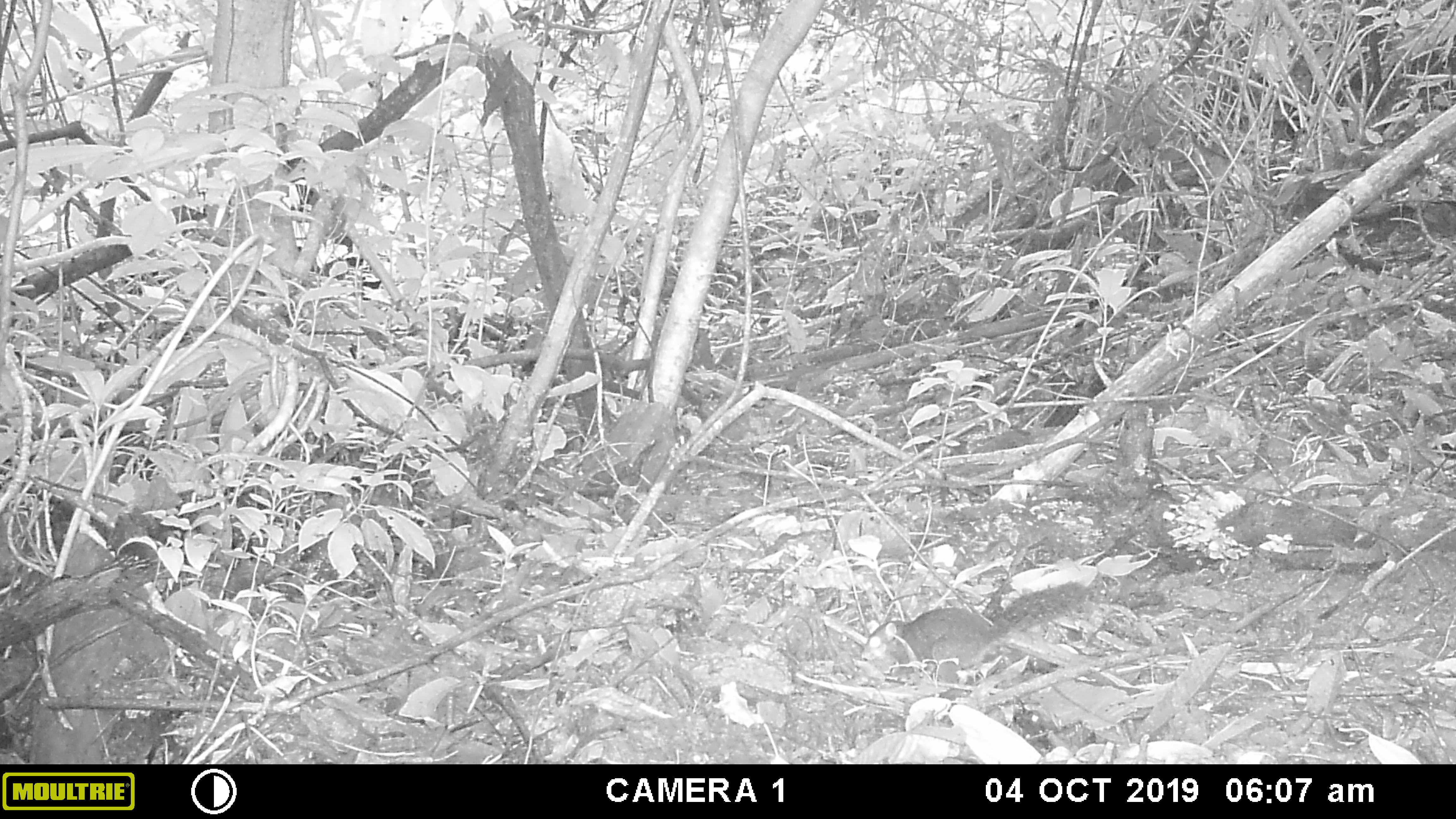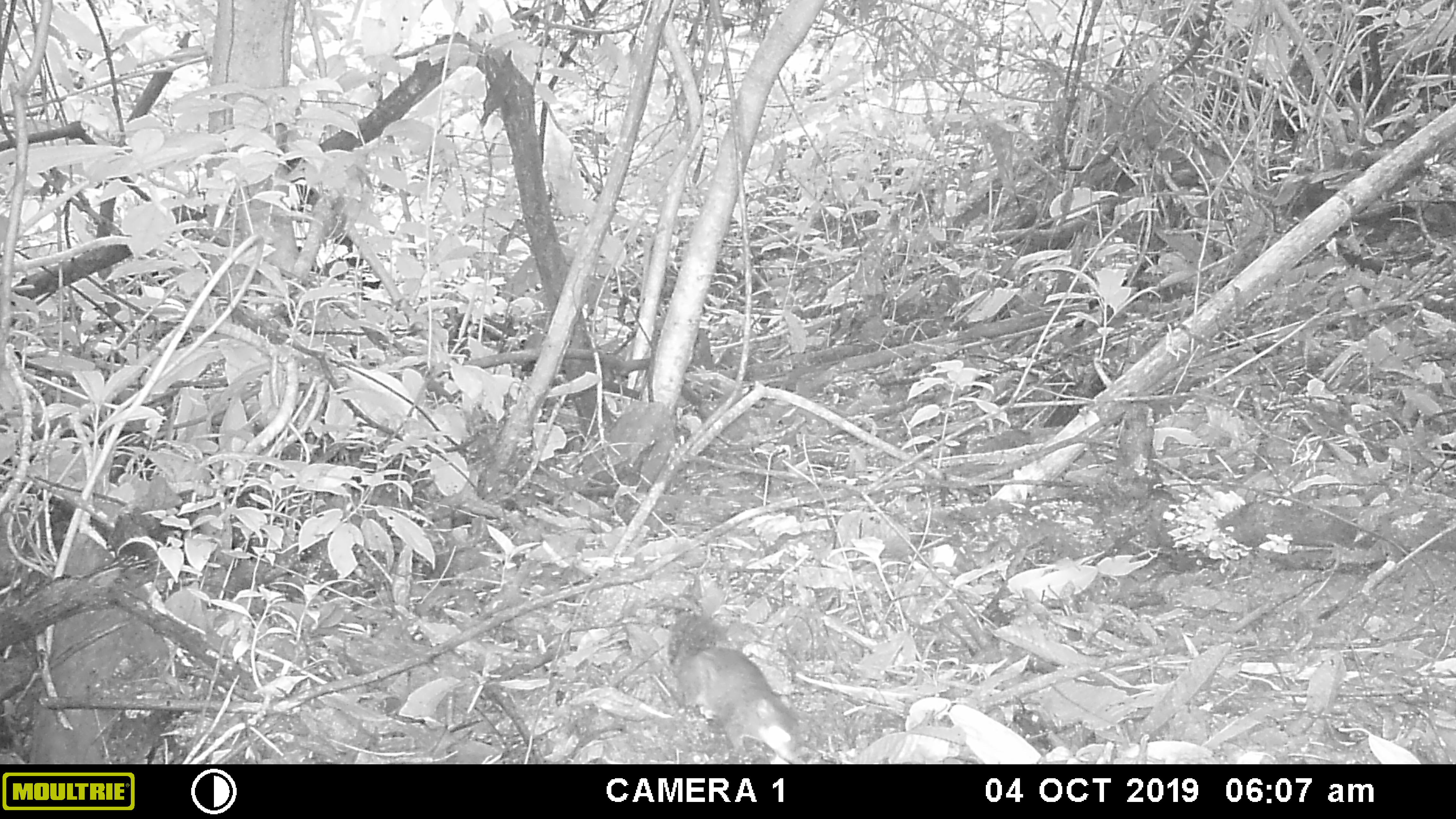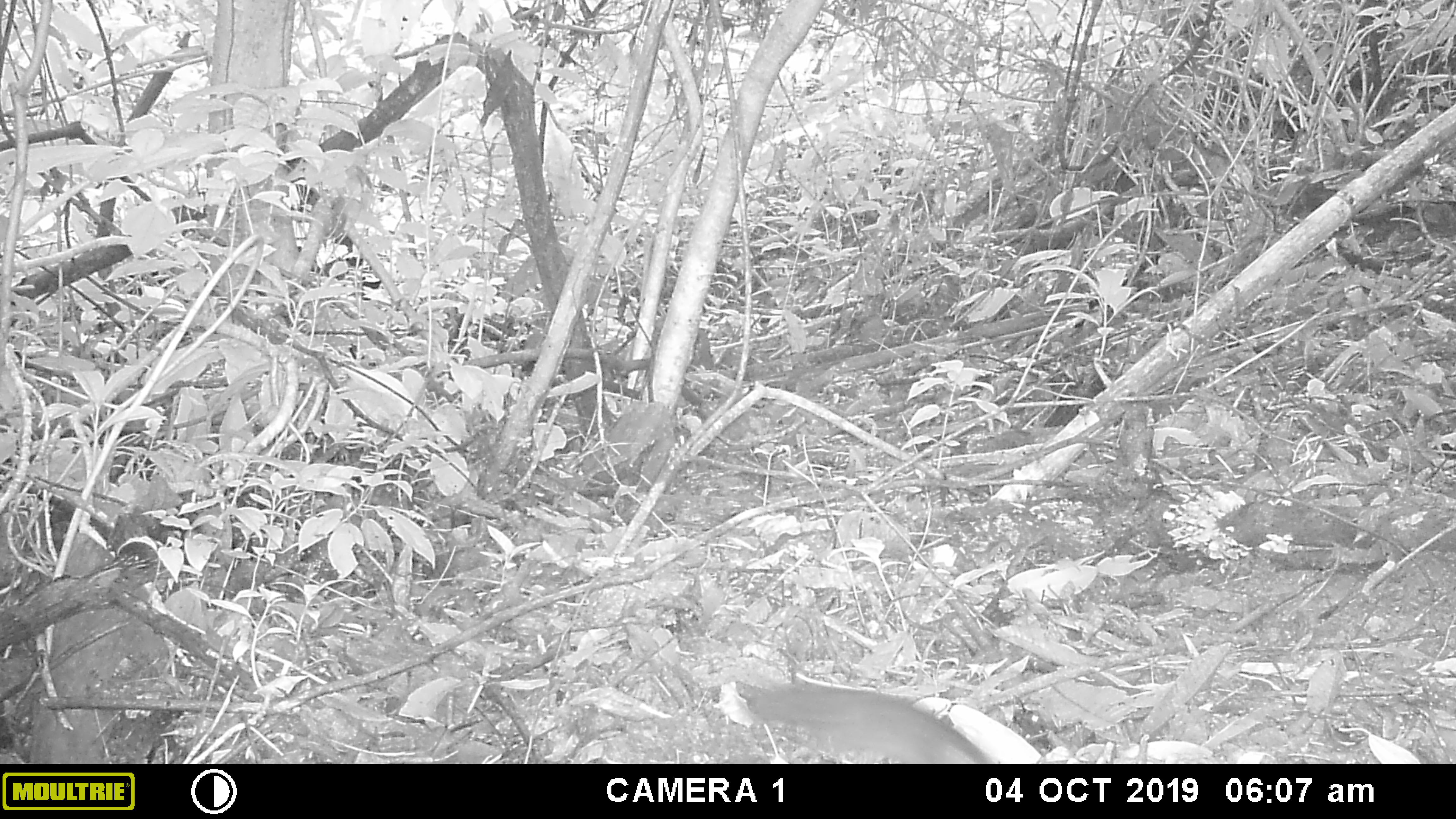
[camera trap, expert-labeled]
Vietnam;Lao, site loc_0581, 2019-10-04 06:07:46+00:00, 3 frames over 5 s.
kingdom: Animalia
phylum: Chordata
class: Mammalia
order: Rodentia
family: Sciuridae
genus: Dremomys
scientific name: Dremomys rufigenis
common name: red-cheeked squirrel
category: red cheeked squirrel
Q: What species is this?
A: Red cheeked squirrel (red-cheeked squirrel) (Dremomys rufigenis).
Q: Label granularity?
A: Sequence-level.